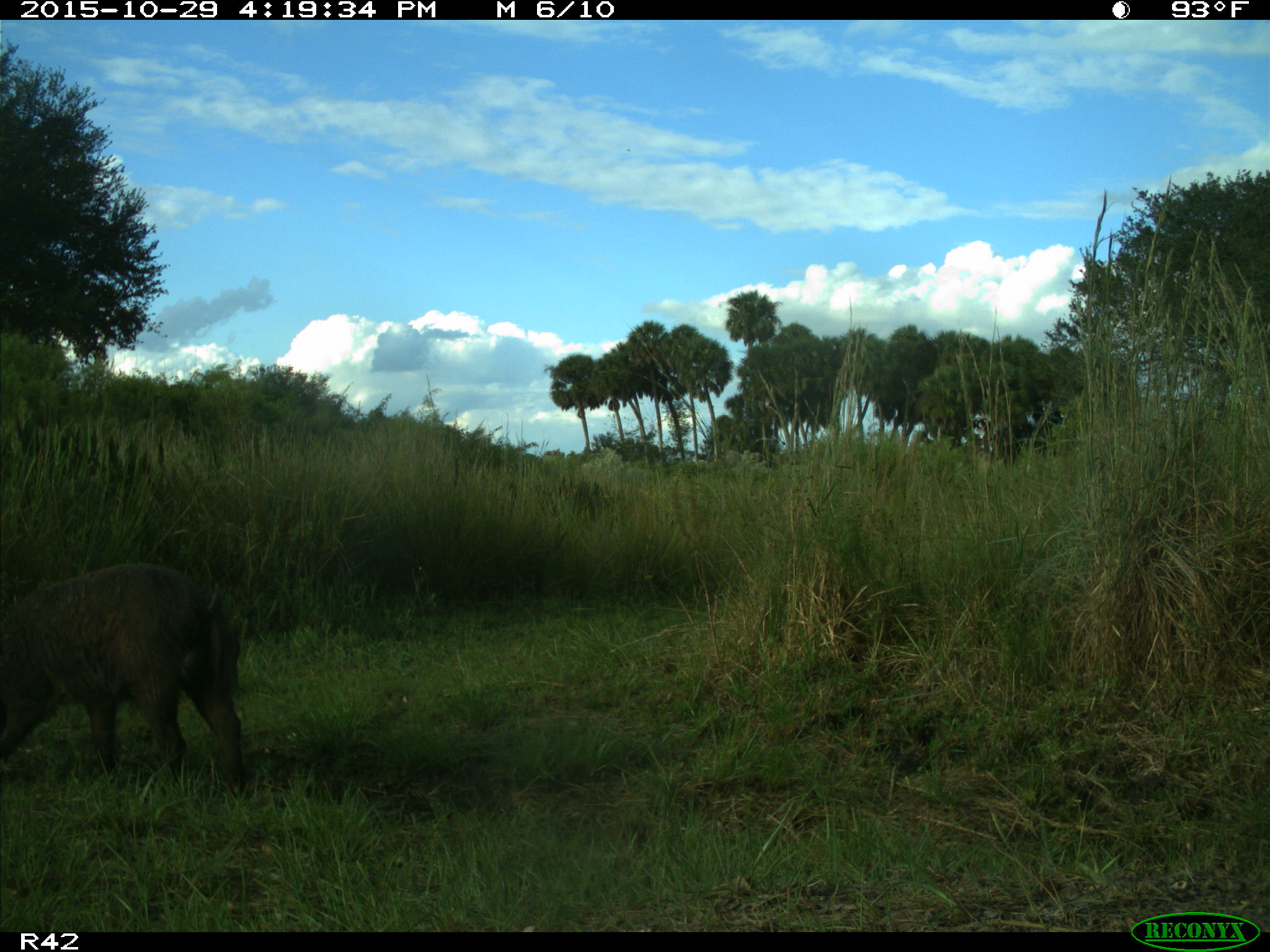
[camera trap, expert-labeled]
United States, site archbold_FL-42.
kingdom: Animalia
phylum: Chordata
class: Mammalia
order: Artiodactyla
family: Suidae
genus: Sus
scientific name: Sus scrofa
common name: wild boar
Sus scrofa (wild boar).